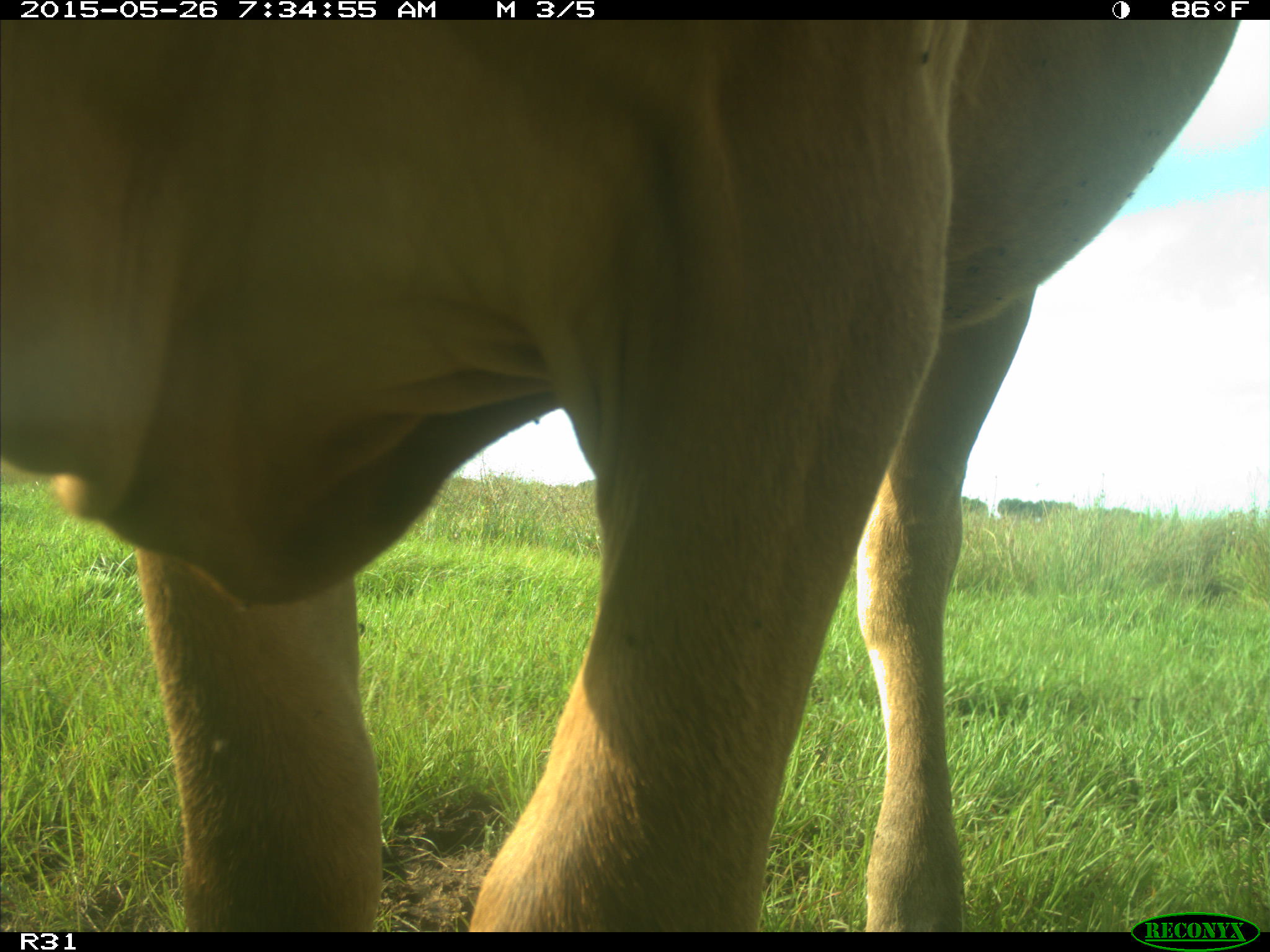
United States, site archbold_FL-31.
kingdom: Animalia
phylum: Chordata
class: Mammalia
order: Artiodactyla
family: Bovidae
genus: Bos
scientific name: Bos taurus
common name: domestic cow